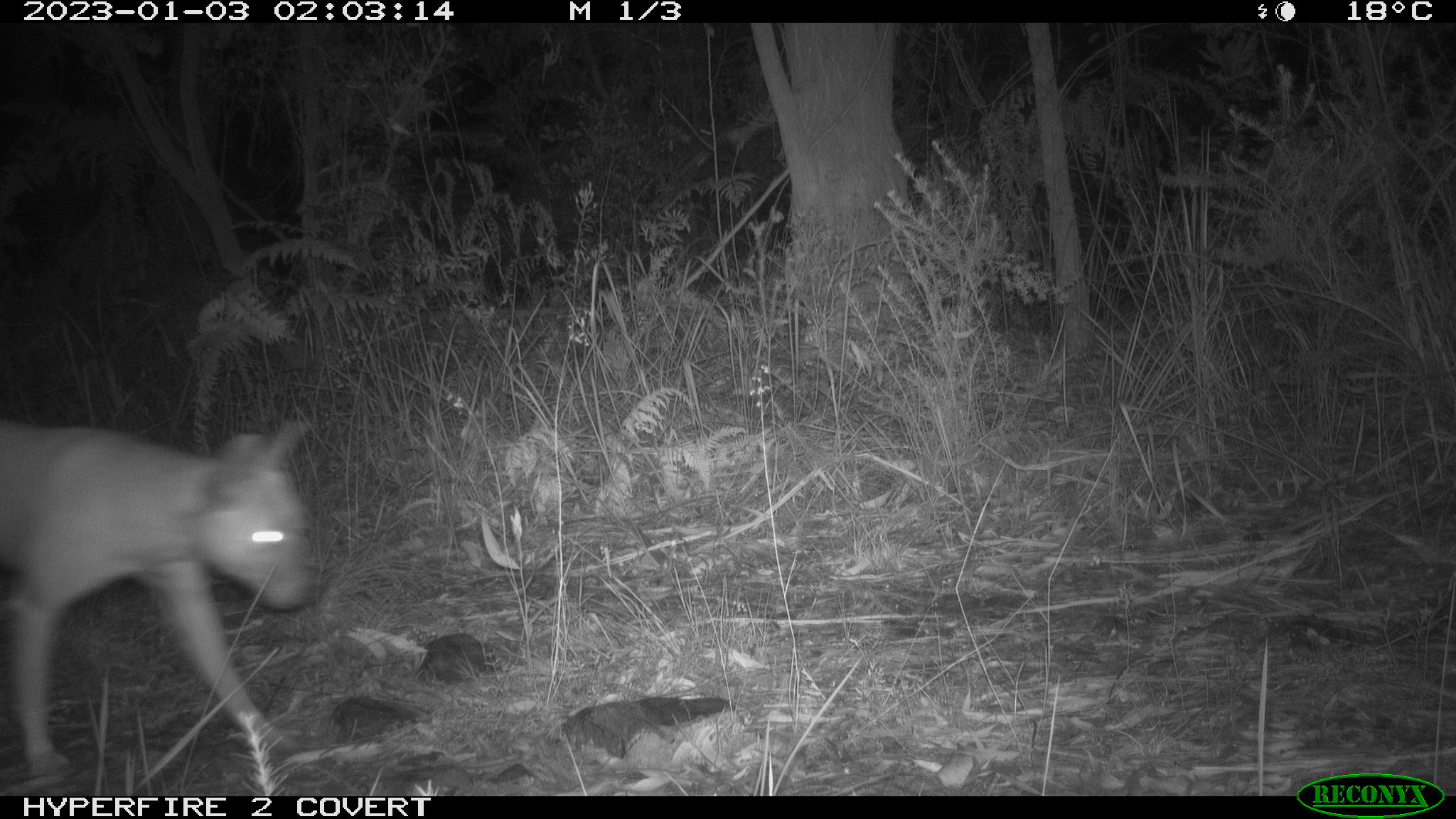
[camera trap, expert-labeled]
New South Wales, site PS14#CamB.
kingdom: Animalia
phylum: Chordata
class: Mammalia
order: Carnivora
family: Canidae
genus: Canis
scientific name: Canis familiaris dingo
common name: dingo